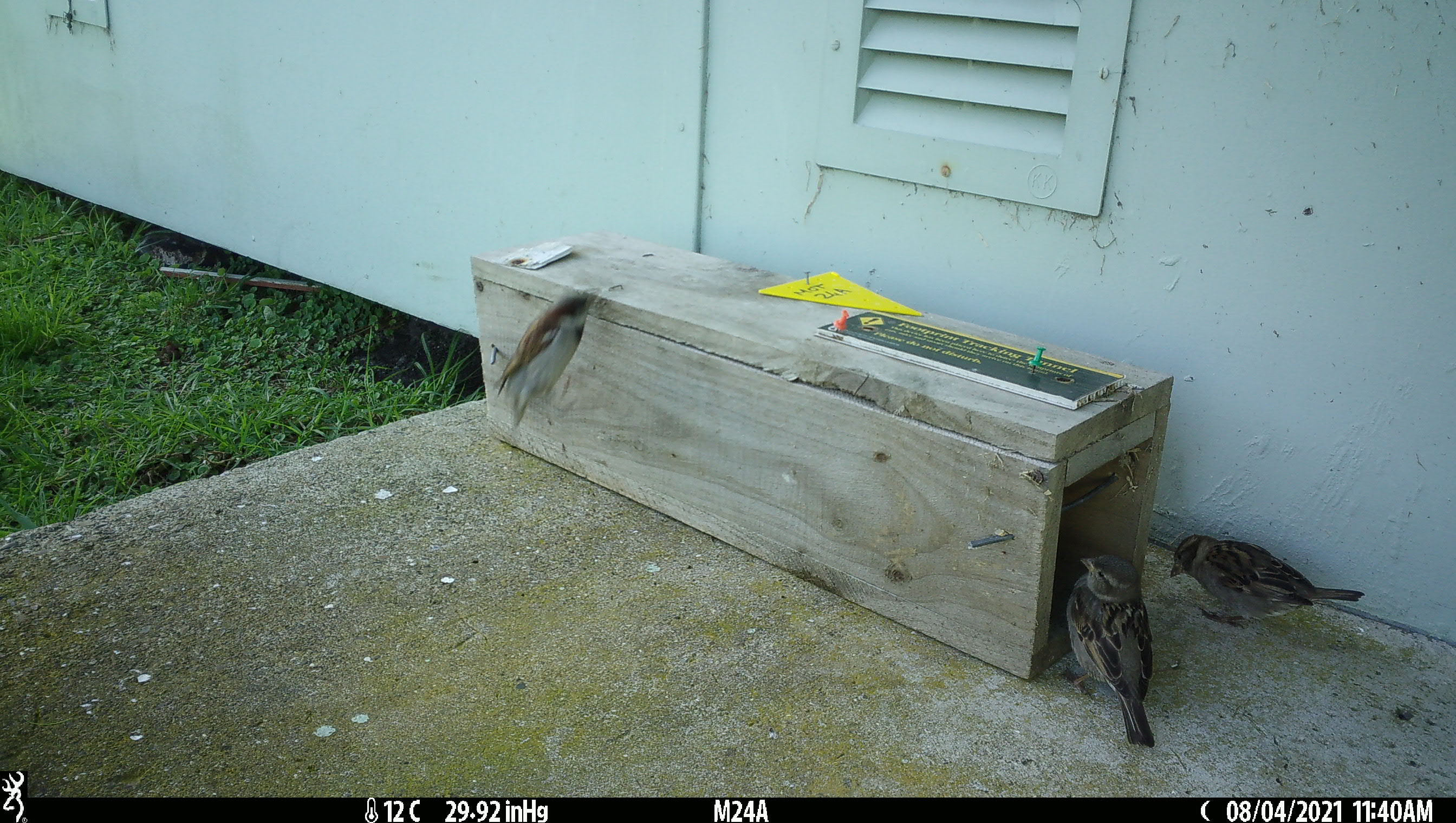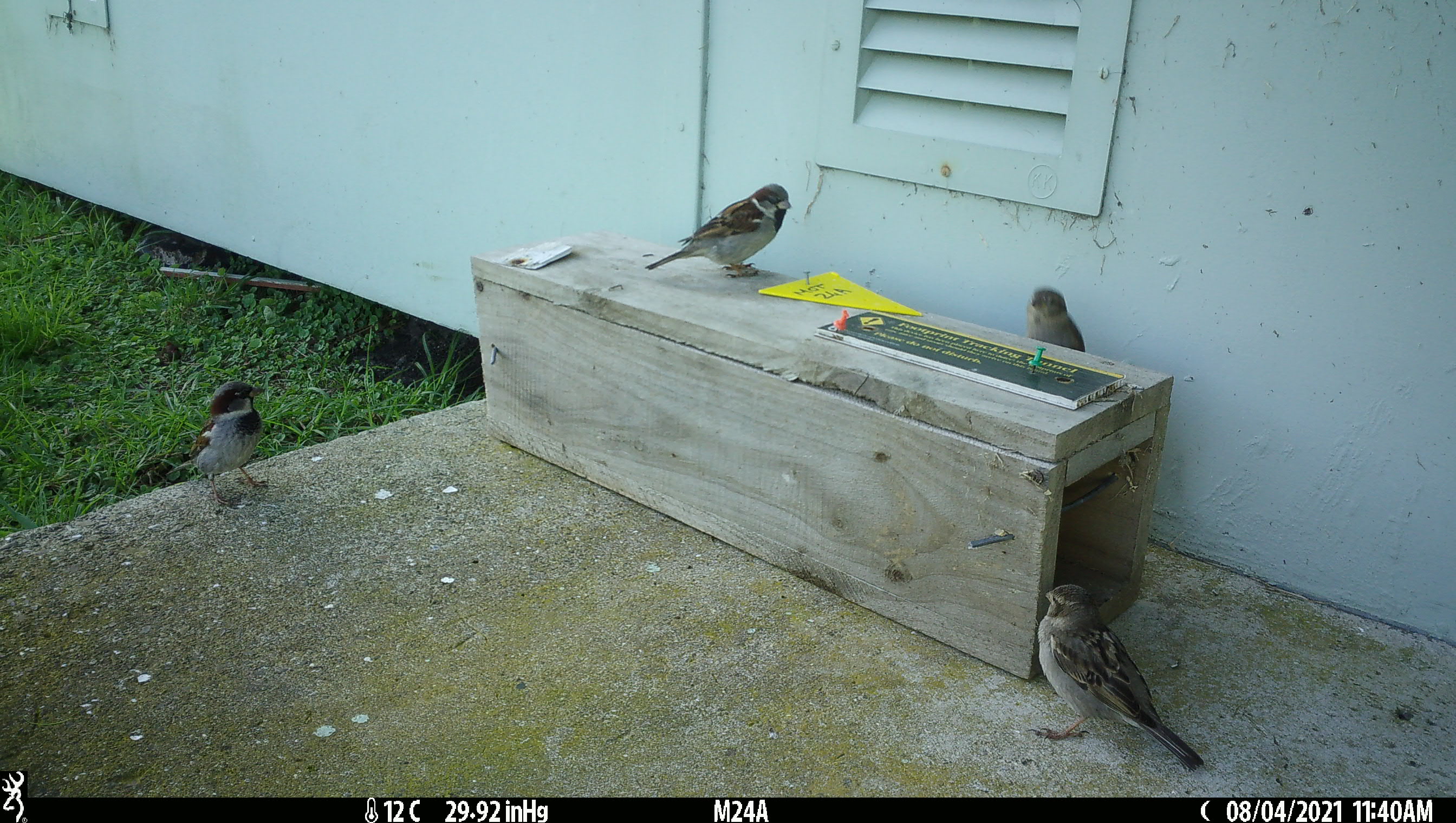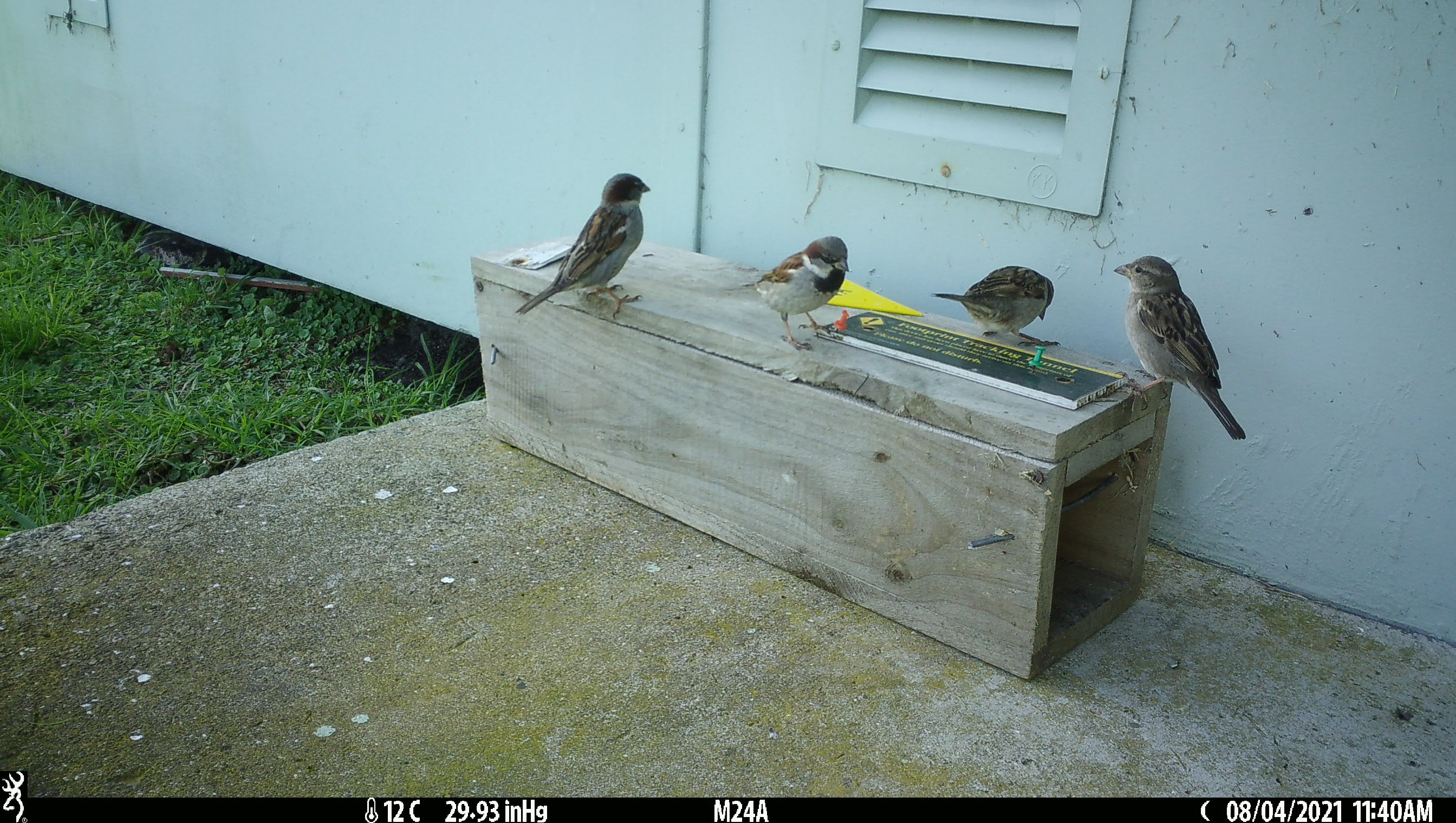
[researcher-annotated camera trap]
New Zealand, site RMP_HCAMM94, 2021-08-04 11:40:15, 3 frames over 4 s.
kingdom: Animalia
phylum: Chordata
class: Aves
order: Passeriformes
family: Passeridae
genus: Passer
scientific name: Passer domesticus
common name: house sparrow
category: sparrow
Sparrow (house sparrow) (Passer domesticus).